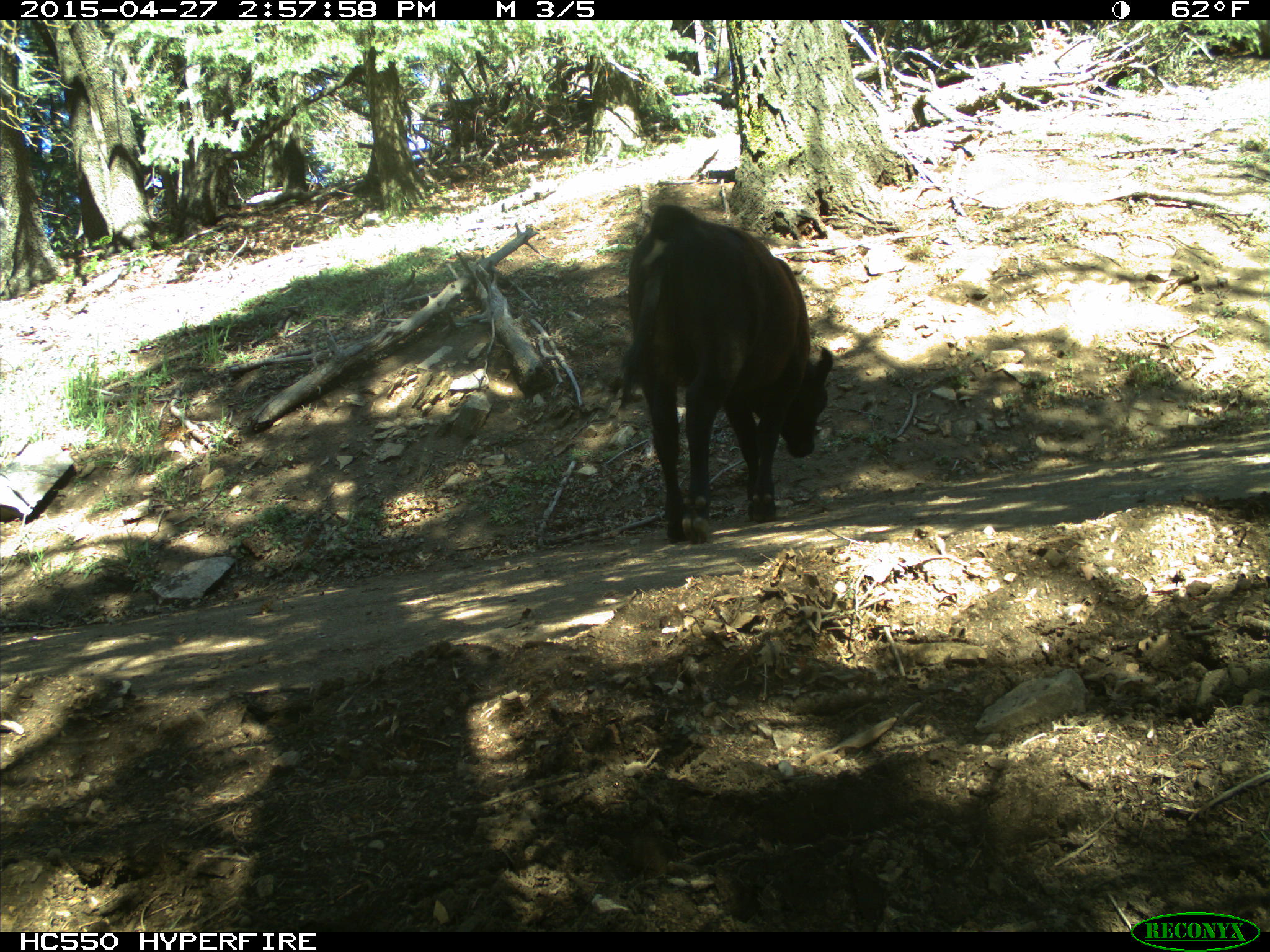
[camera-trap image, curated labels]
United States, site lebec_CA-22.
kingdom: Animalia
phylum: Chordata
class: Mammalia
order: Artiodactyla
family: Bovidae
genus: Bos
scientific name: Bos taurus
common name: domestic cow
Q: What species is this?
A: Bos taurus (domestic cow).